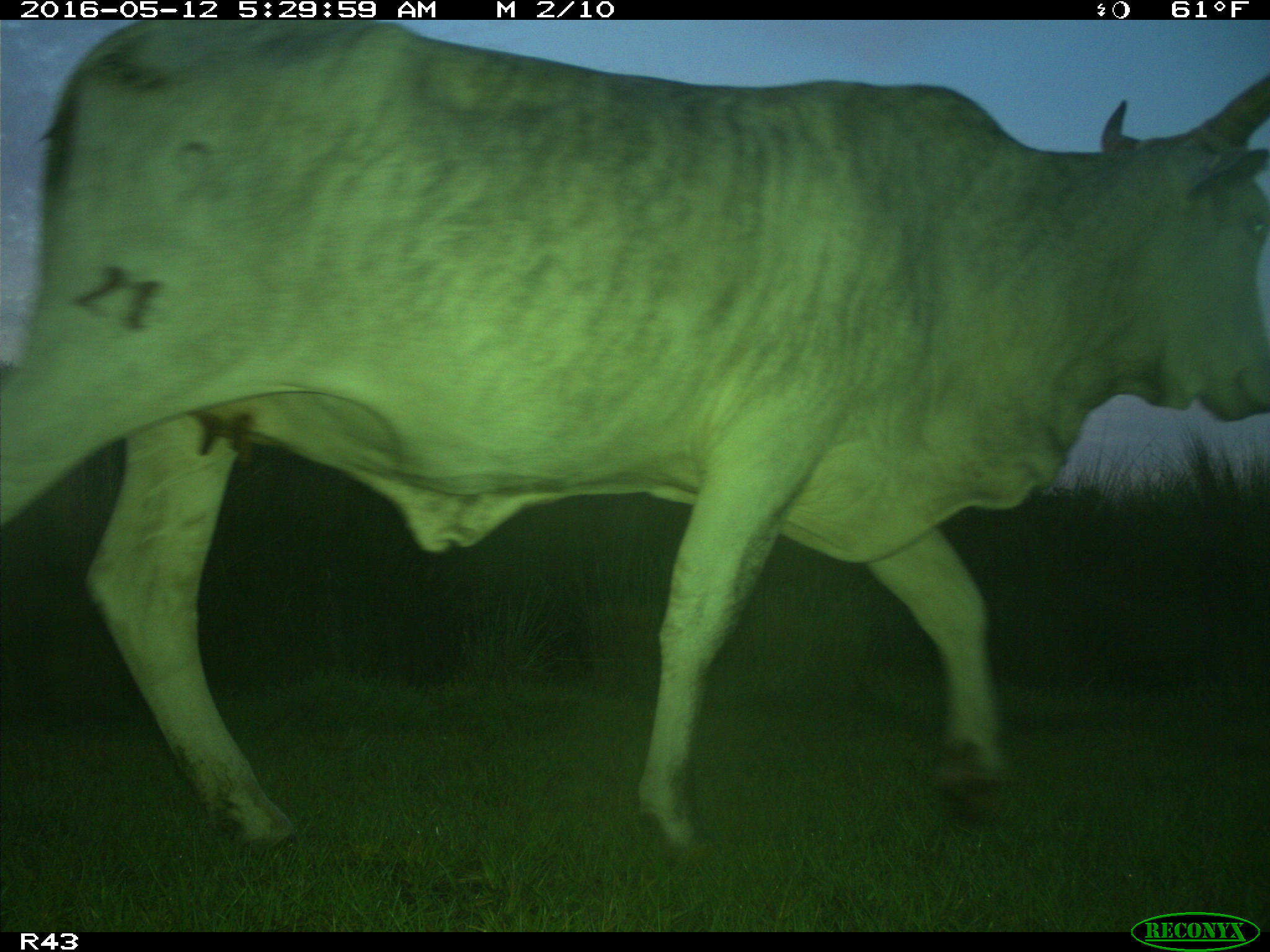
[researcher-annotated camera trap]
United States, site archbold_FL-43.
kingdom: Animalia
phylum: Chordata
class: Mammalia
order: Artiodactyla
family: Bovidae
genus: Bos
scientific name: Bos taurus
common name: domestic cow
Bos taurus (domestic cow).